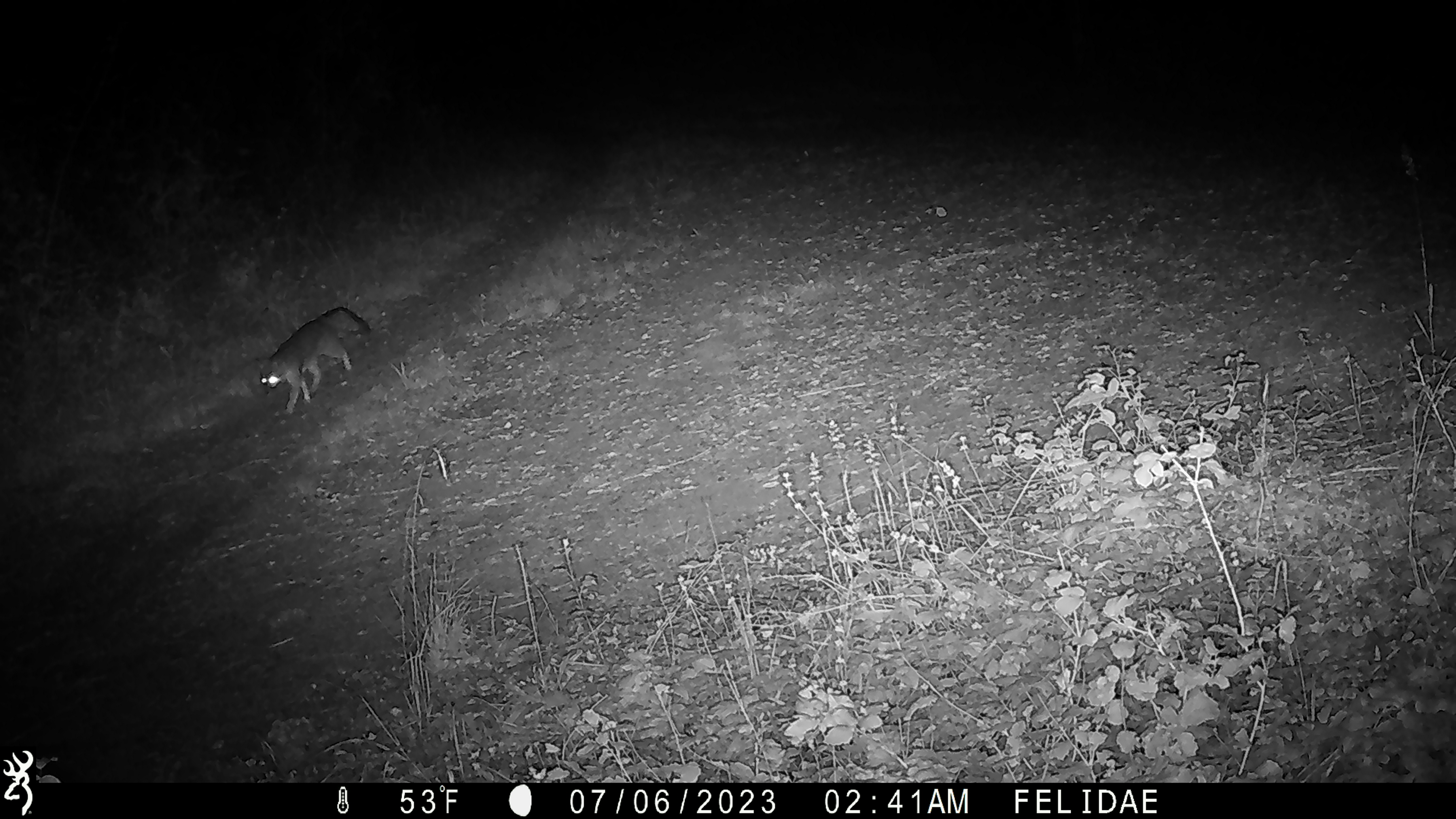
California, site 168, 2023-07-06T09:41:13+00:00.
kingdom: Animalia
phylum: Chordata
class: Mammalia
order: Carnivora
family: Canidae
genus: Urocyon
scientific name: Urocyon cinereoargenteus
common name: gray fox